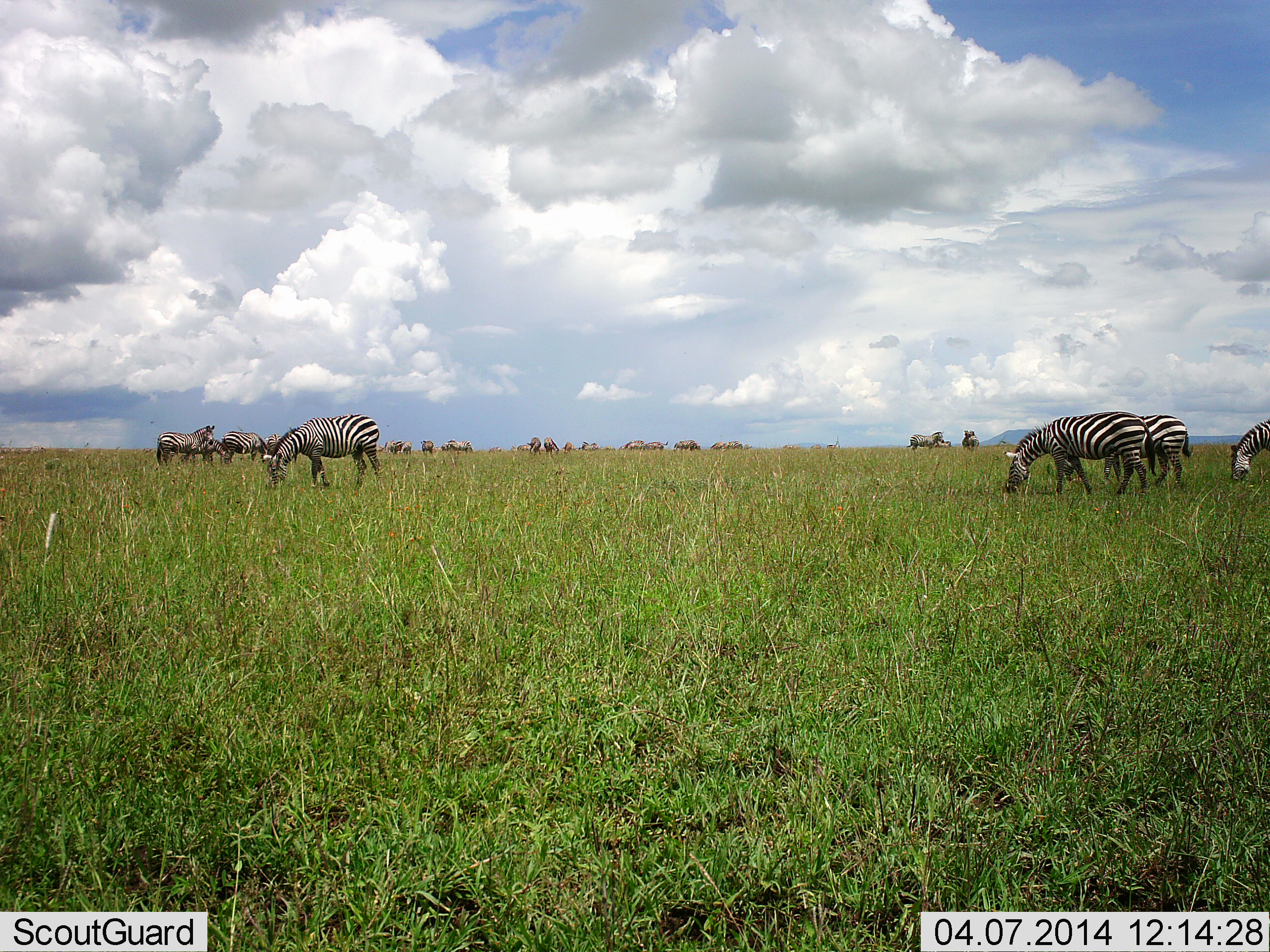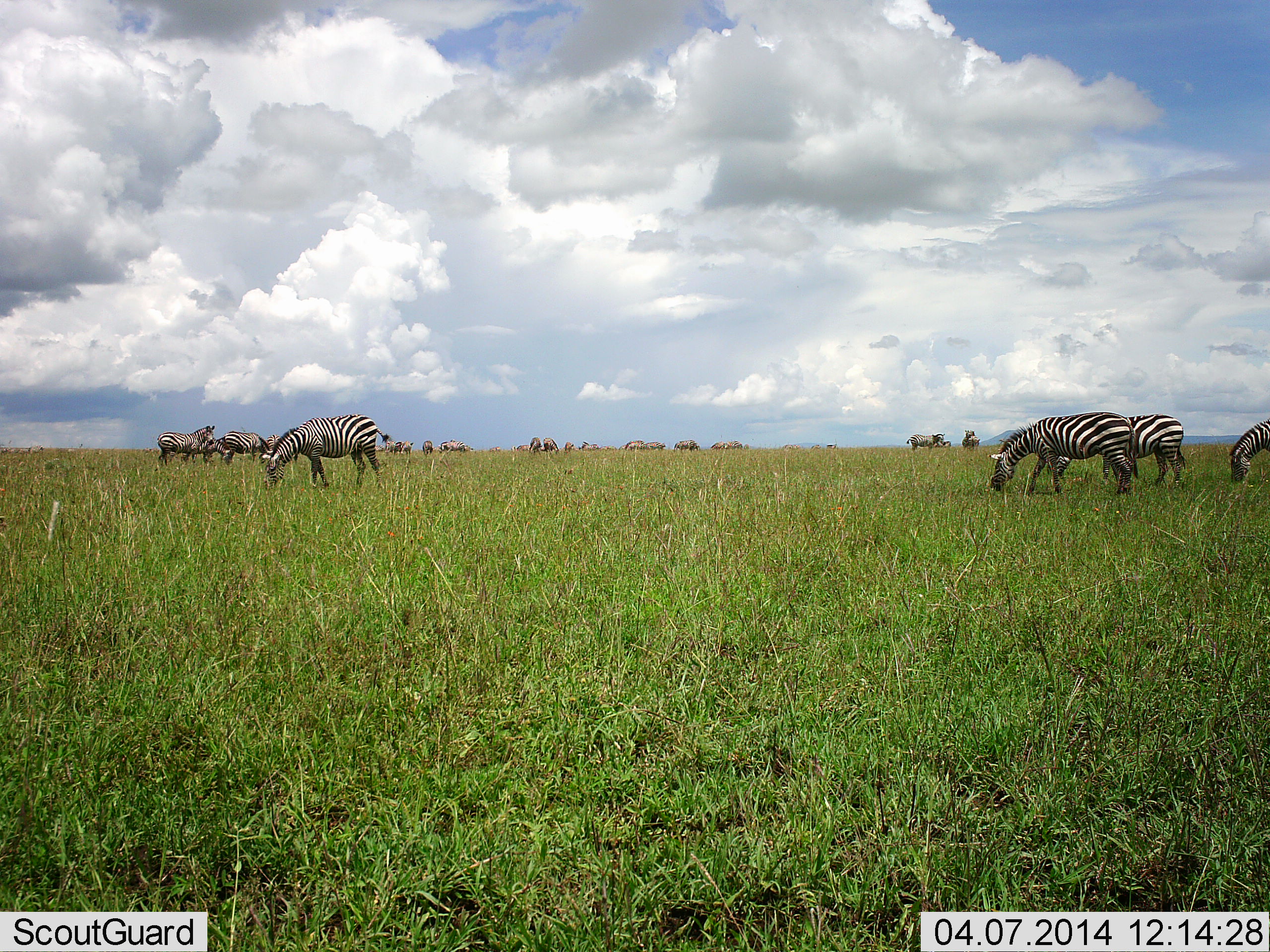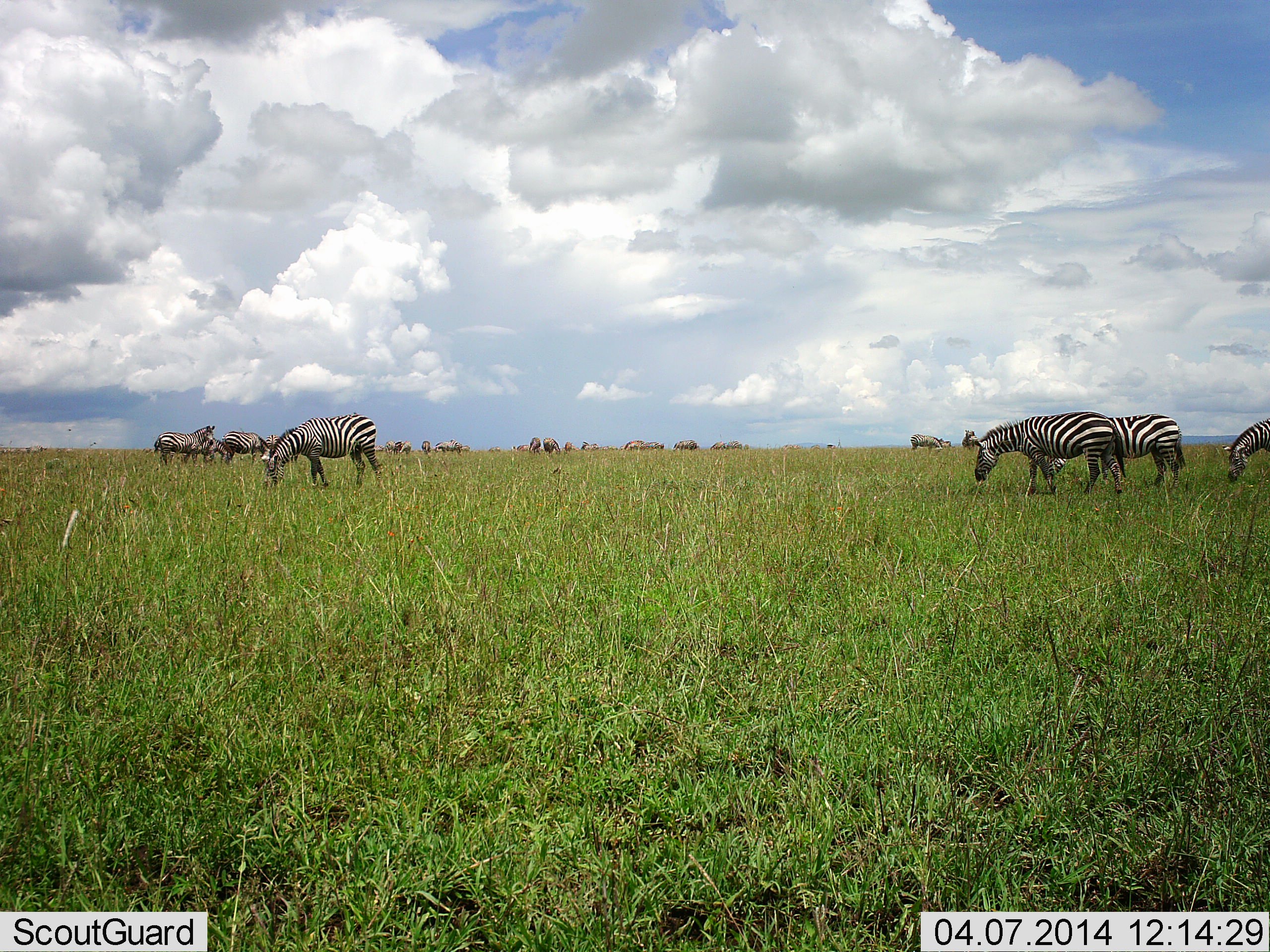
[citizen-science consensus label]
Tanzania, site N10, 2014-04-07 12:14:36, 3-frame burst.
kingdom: Animalia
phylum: Chordata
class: Mammalia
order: Perissodactyla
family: Equidae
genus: Equus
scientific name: Equus quagga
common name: plains zebra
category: zebra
Zebra (plains zebra) (Equus quagga), count 11-50. Behavior (volunteer vote fractions): standing 64%, resting 0%, moving 18%, interacting 9%. Young present (vote fraction): 0%. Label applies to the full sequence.